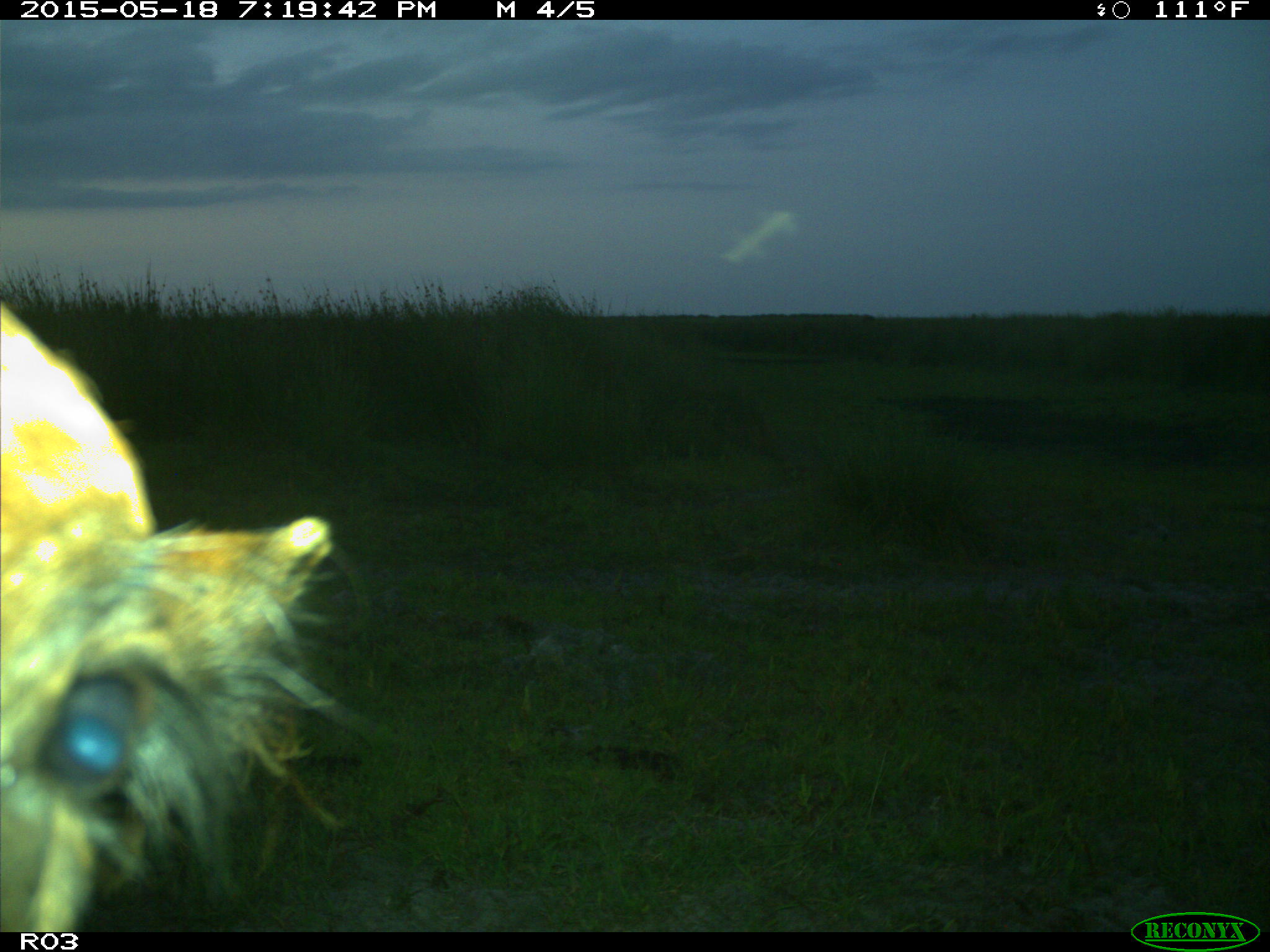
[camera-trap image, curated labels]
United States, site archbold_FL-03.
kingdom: Animalia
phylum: Chordata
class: Mammalia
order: Artiodactyla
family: Bovidae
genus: Bos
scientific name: Bos taurus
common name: domestic cow